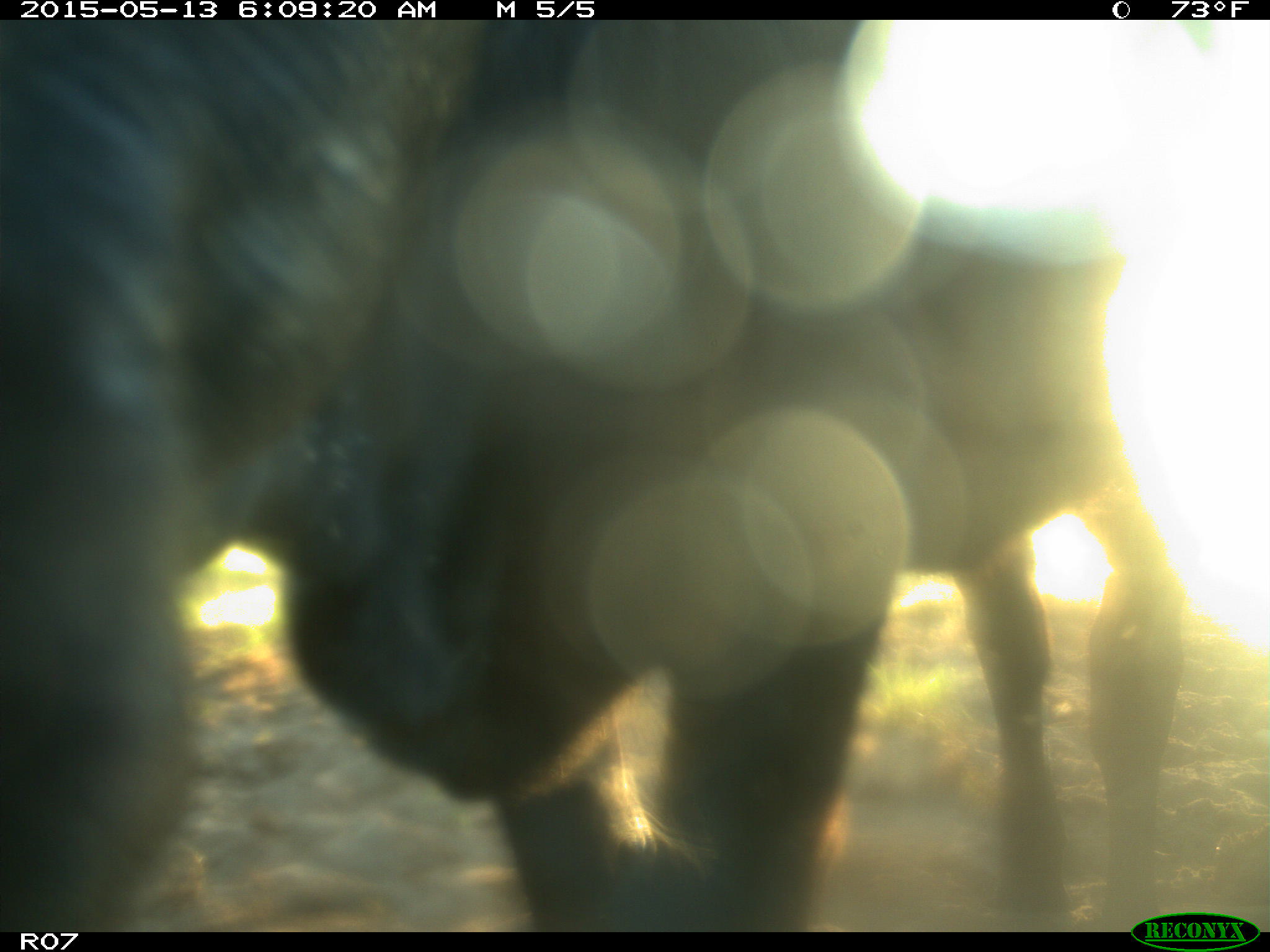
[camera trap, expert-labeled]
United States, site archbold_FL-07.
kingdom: Animalia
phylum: Chordata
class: Mammalia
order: Artiodactyla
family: Bovidae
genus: Bos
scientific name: Bos taurus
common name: domestic cow